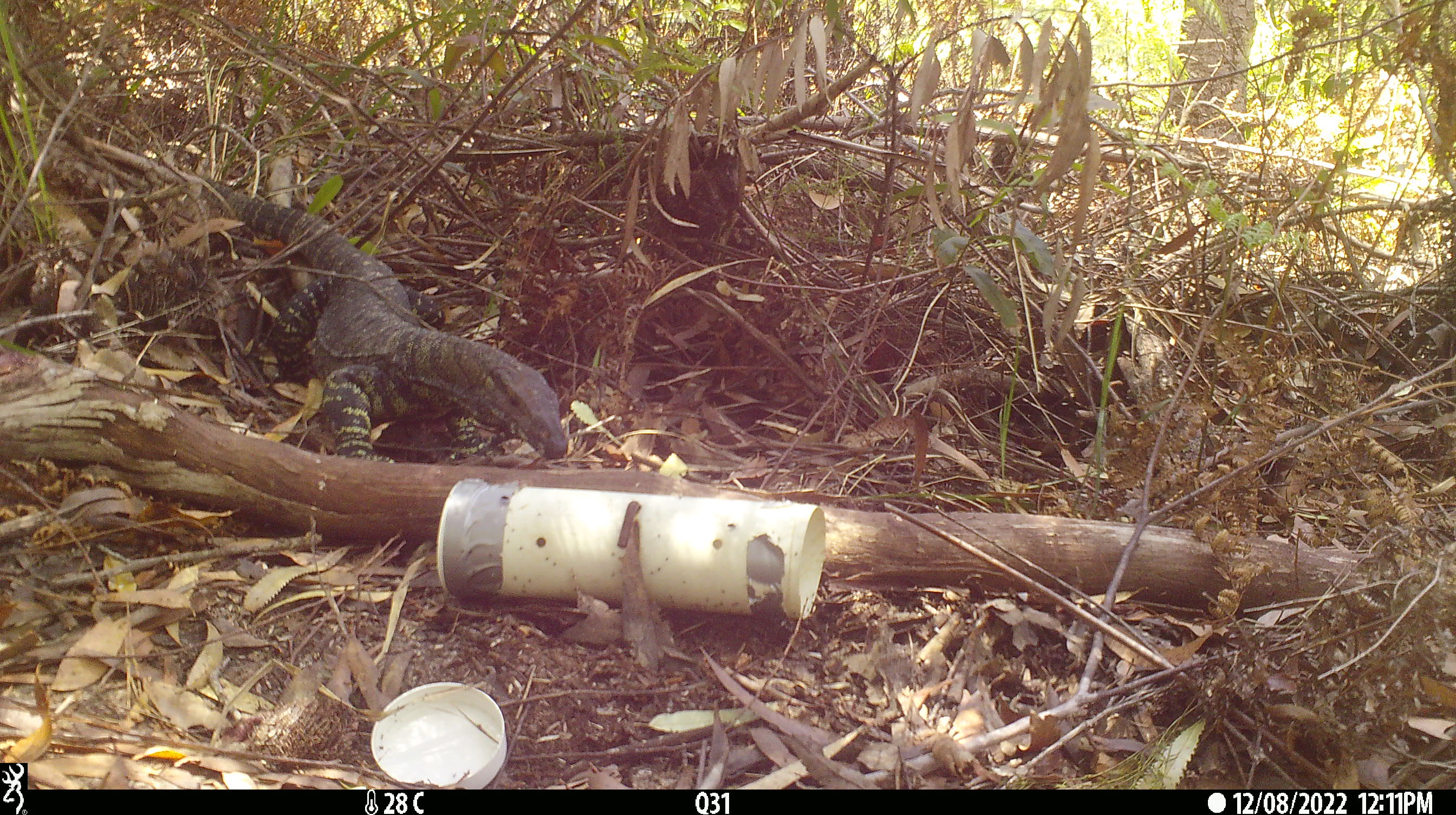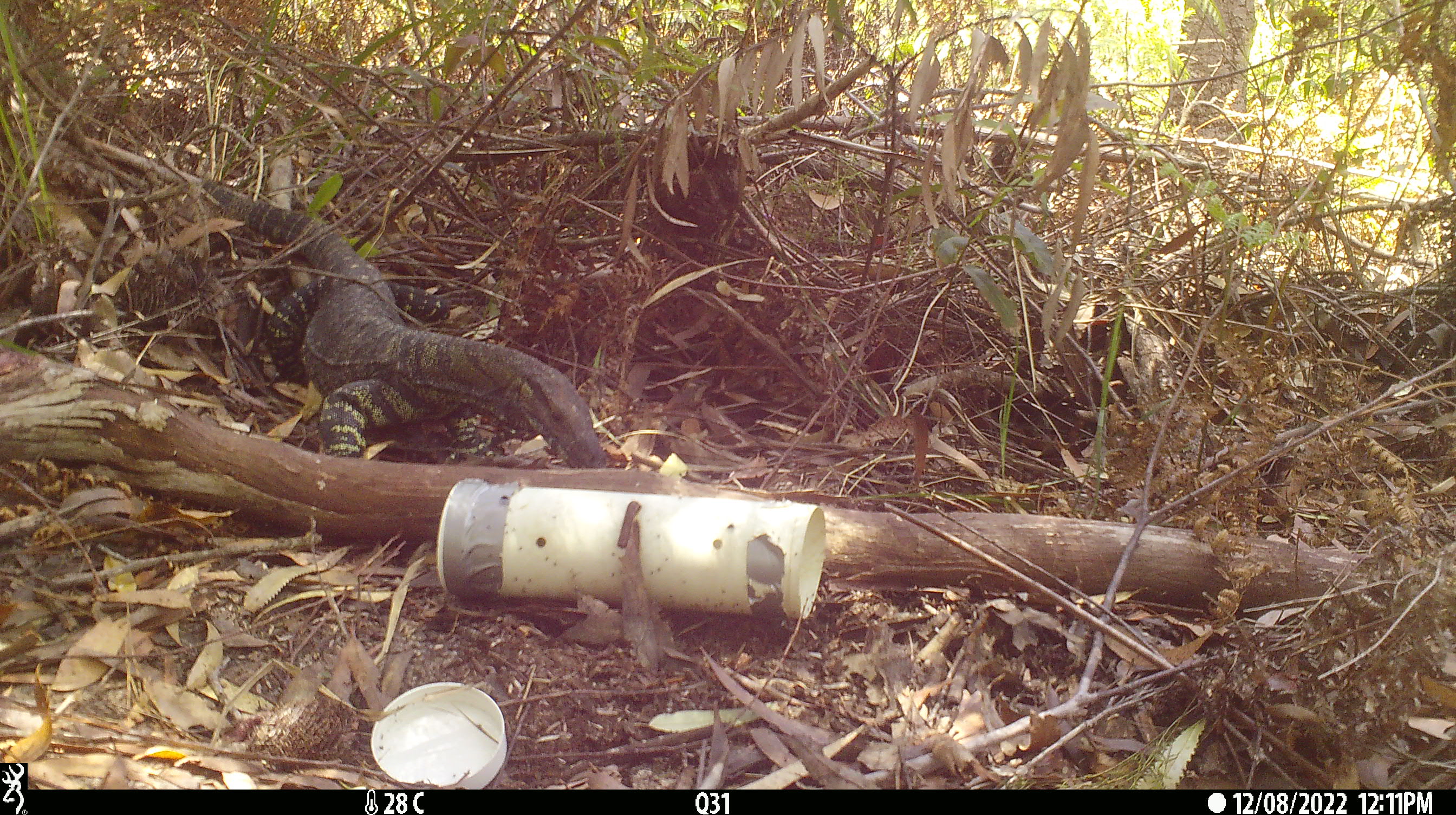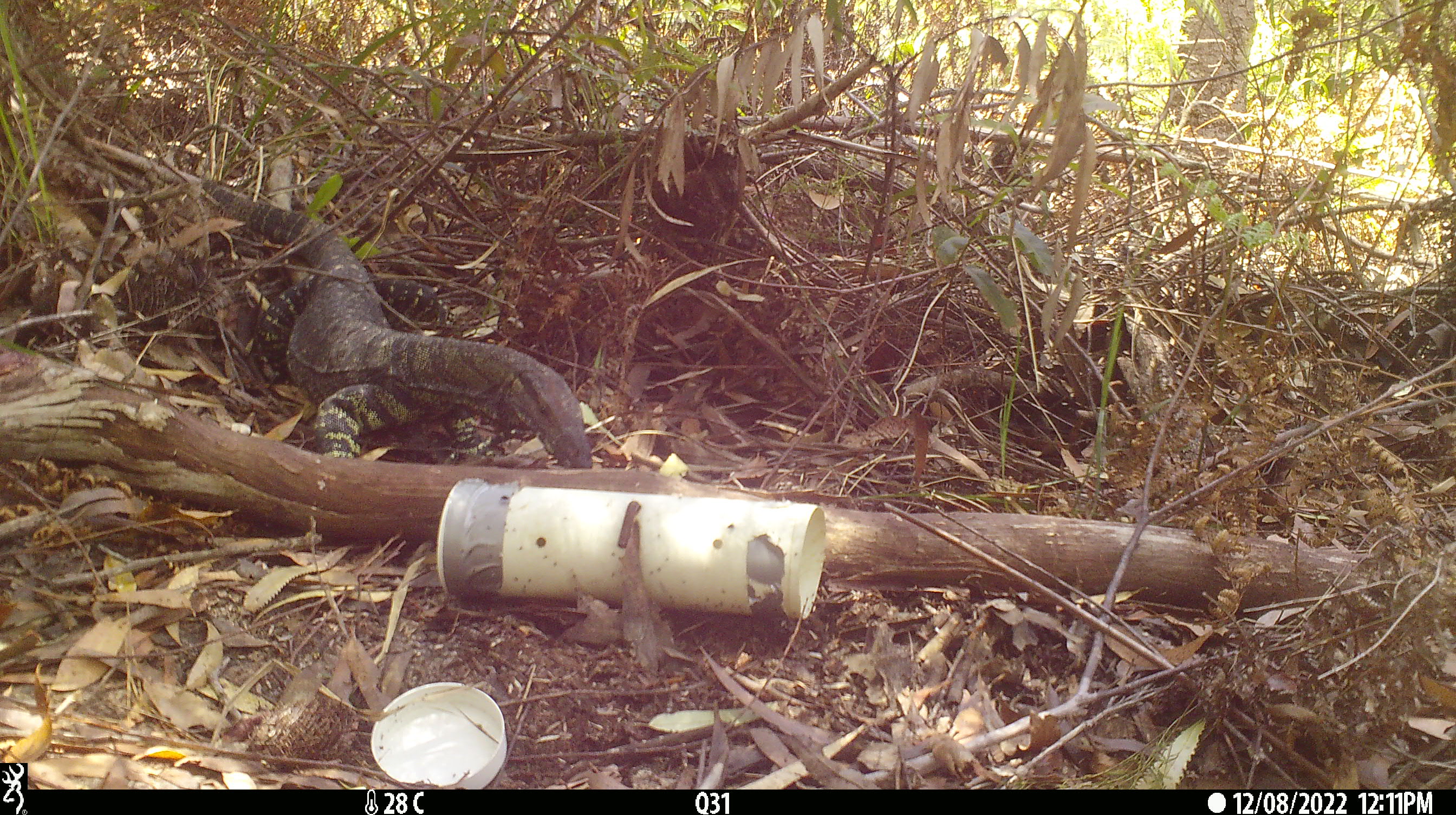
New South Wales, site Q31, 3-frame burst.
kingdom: Animalia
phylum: Chordata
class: Reptilia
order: Squamata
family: Varanidae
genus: Varanus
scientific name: Varanus varius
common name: lace monitor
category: goanna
Goanna (lace monitor) (Varanus varius).